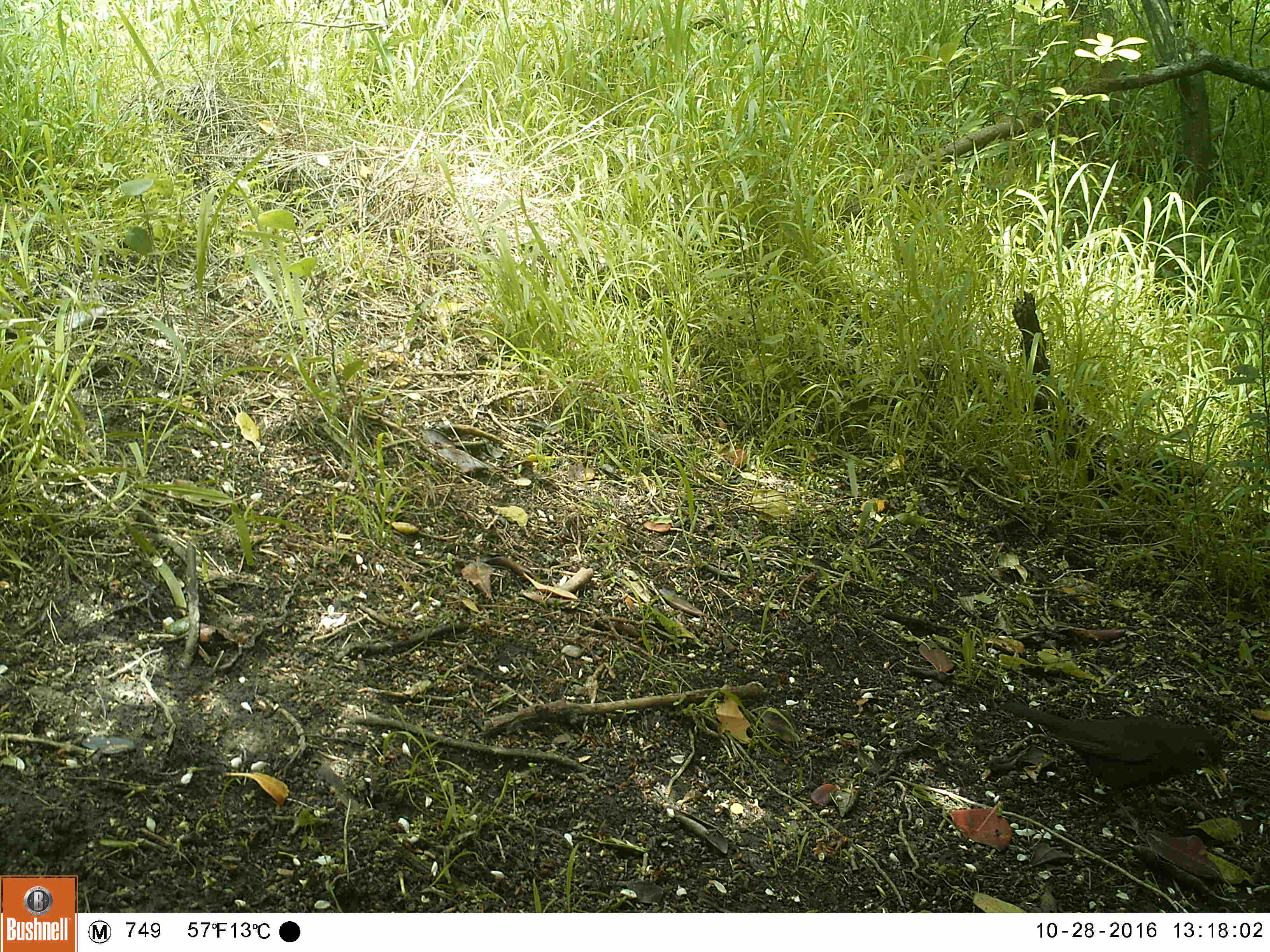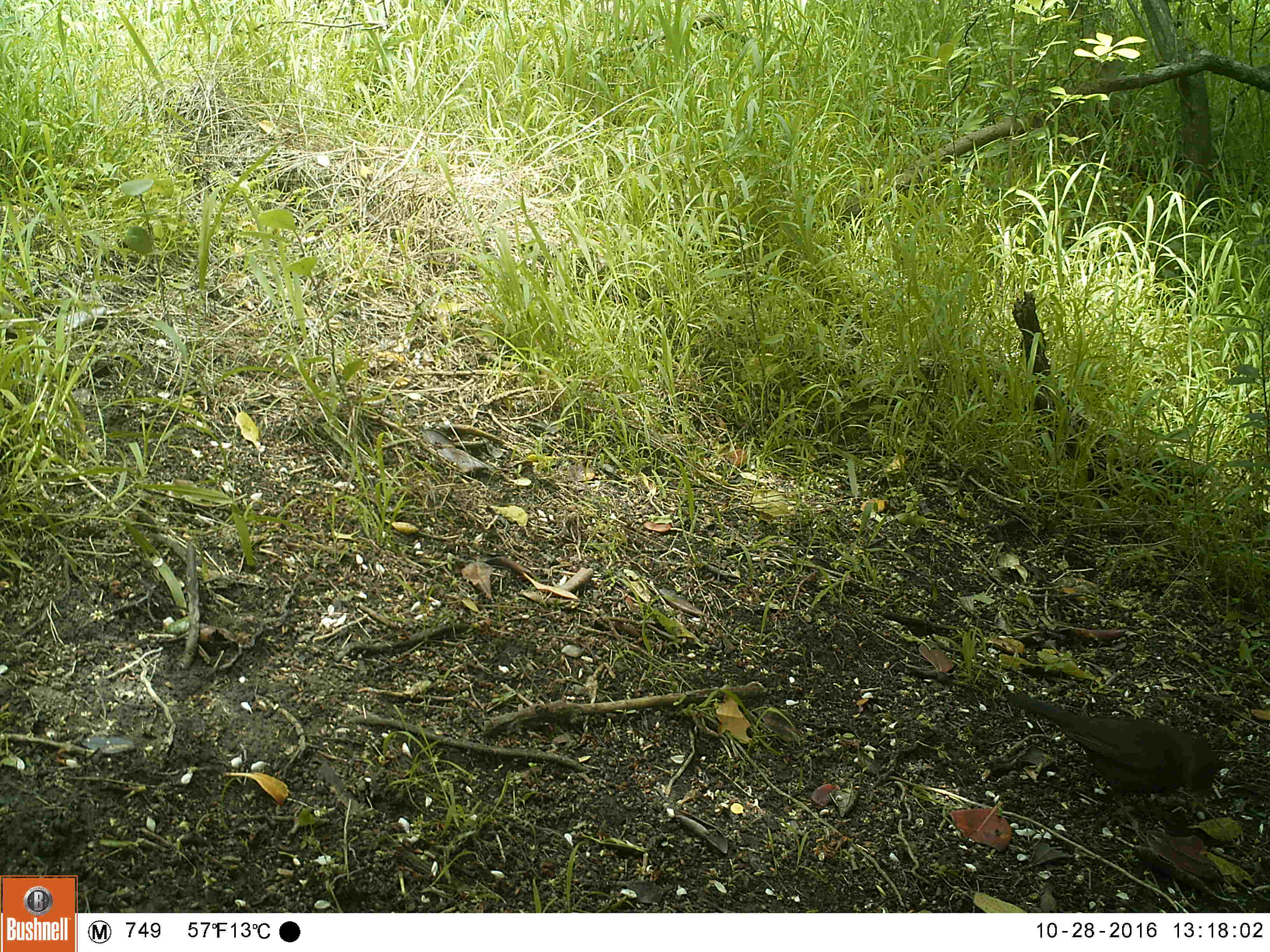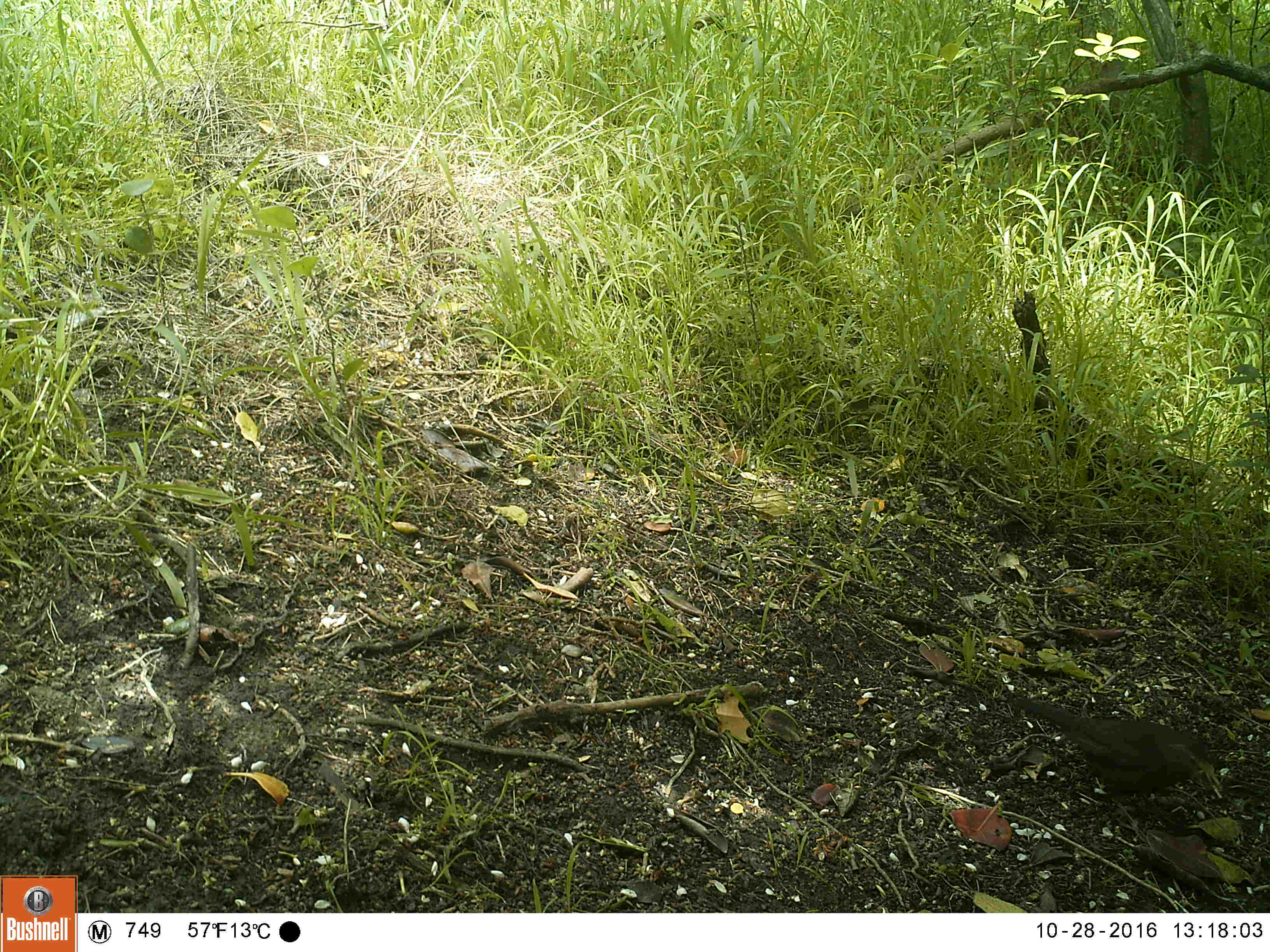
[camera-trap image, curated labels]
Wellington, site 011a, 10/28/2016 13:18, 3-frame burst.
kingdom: Animalia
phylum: Chordata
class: Aves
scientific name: Aves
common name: bird